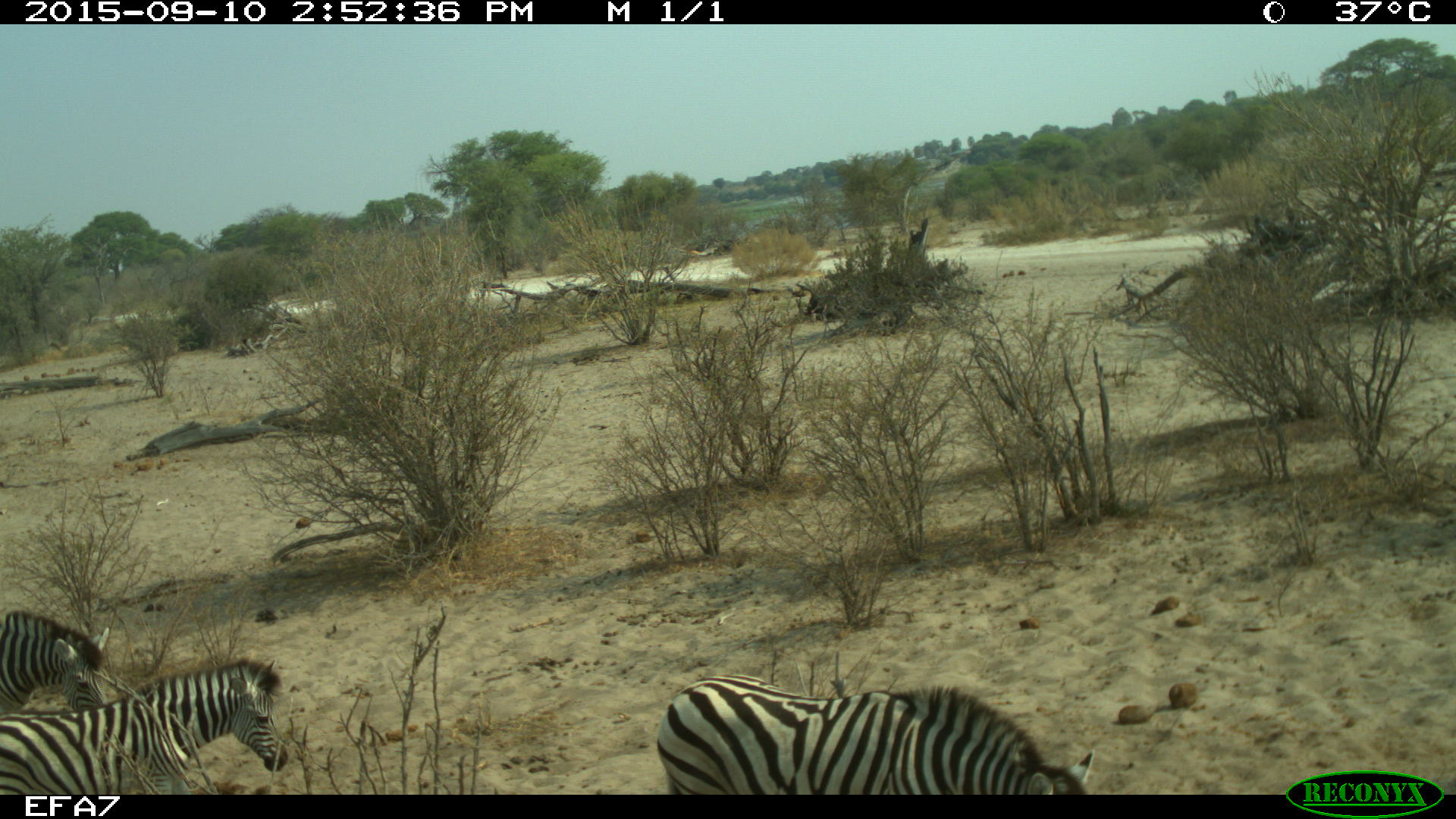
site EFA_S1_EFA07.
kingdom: Animalia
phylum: Chordata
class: Mammalia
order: Perissodactyla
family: Equidae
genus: Equus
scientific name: Equus quagga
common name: plains zebra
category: zebraplains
Zebraplains (plains zebra) (Equus quagga), count 3. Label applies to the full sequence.